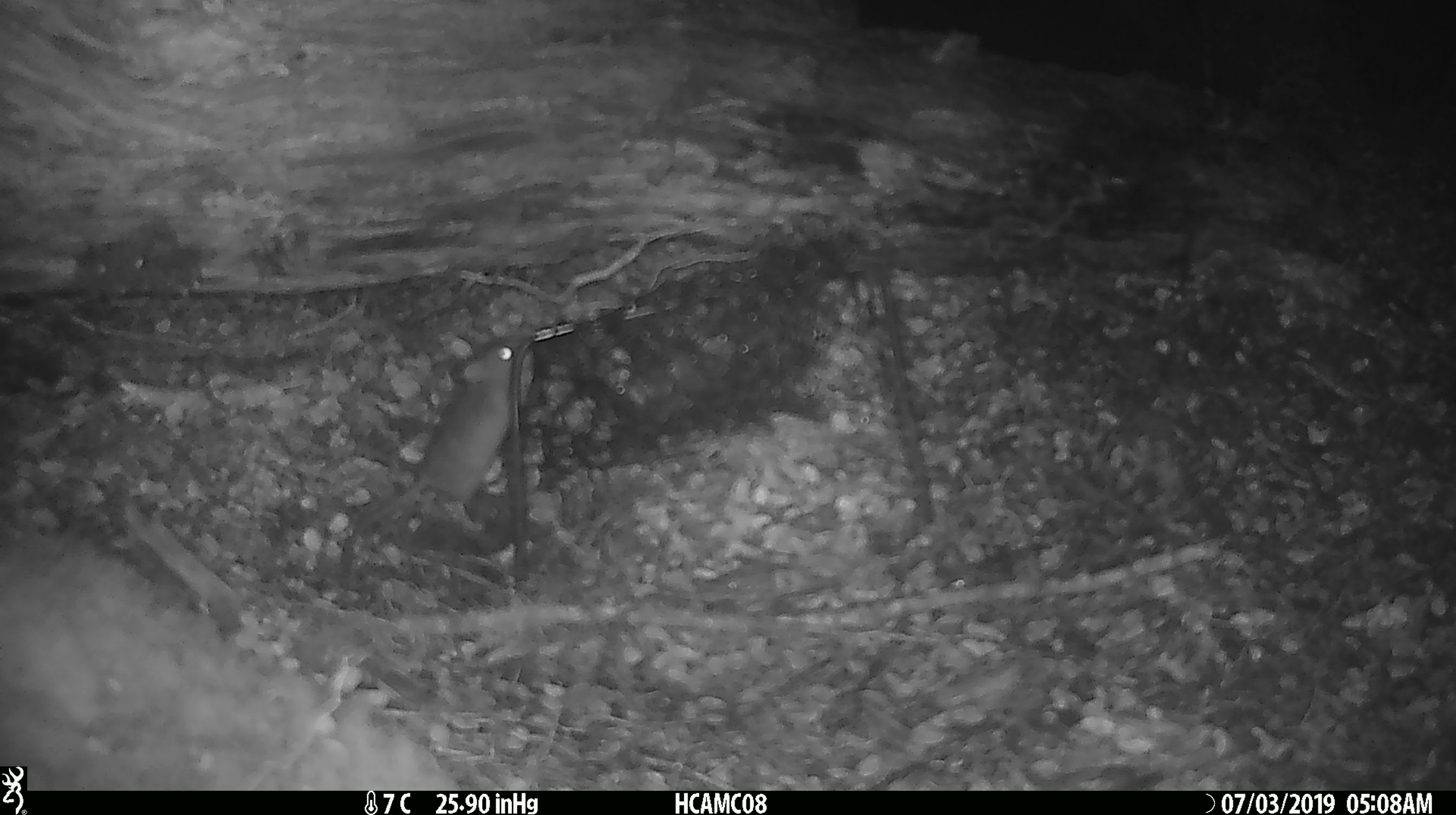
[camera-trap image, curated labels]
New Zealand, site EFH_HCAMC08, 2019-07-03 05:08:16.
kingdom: Animalia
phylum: Chordata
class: Mammalia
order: Rodentia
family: Muridae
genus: Mus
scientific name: Mus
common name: mouse